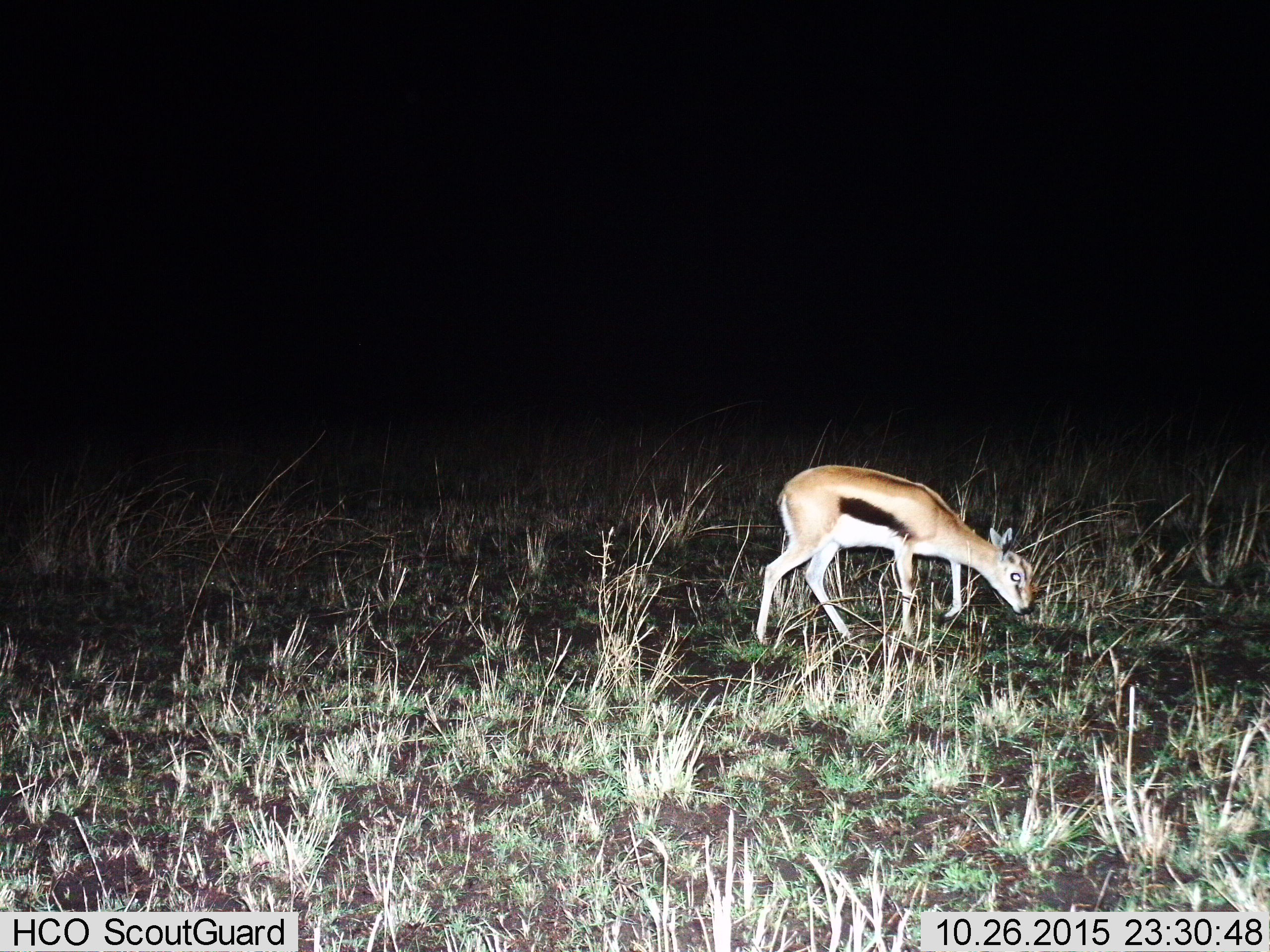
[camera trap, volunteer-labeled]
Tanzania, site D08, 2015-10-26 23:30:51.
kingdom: Animalia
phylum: Chordata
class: Mammalia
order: Artiodactyla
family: Bovidae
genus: Eudorcas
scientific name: Eudorcas thomsonii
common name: thomson's gazelle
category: gazellethomsons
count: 1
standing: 16%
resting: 0%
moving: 16%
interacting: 0%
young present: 11%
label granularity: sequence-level